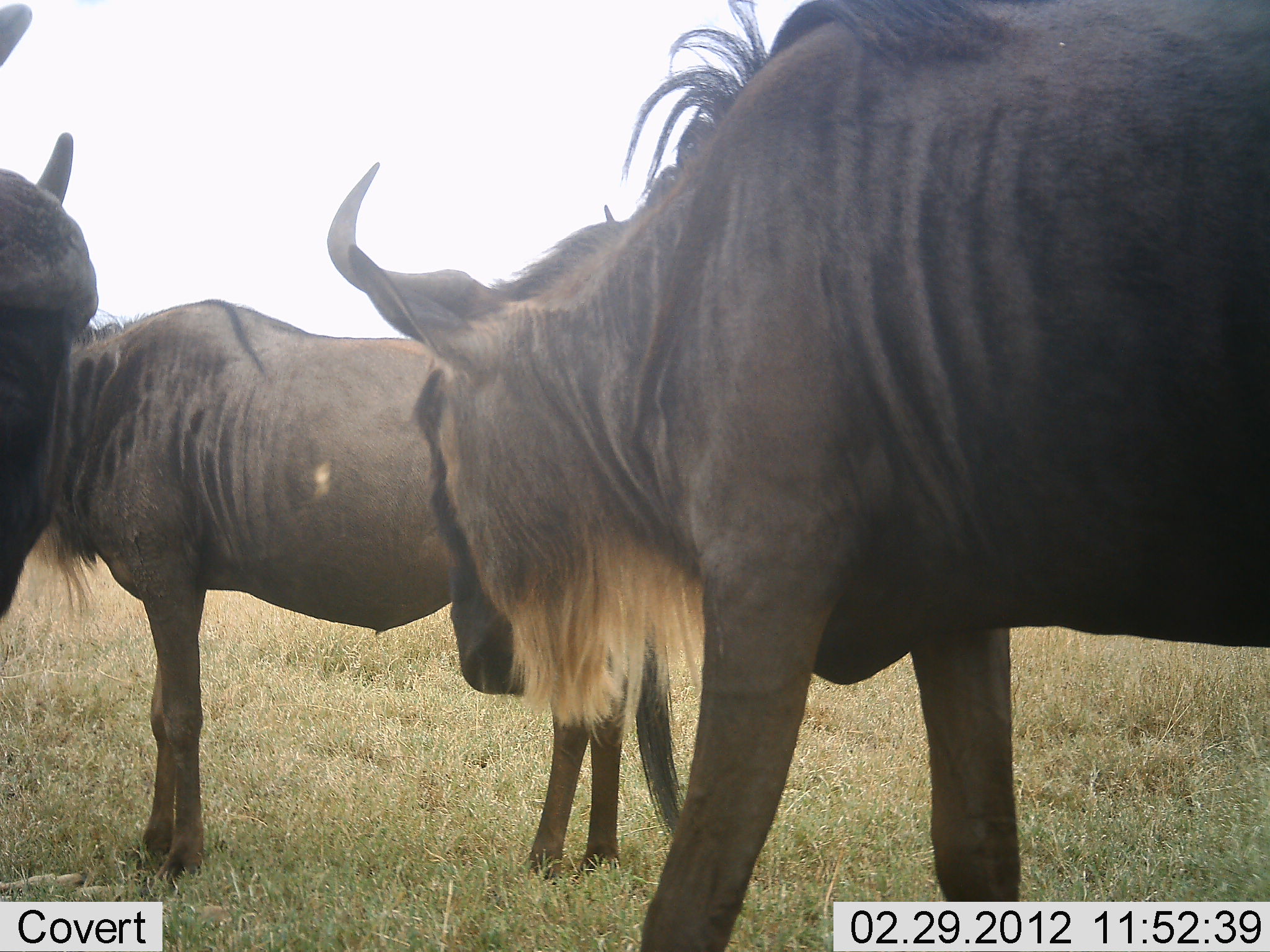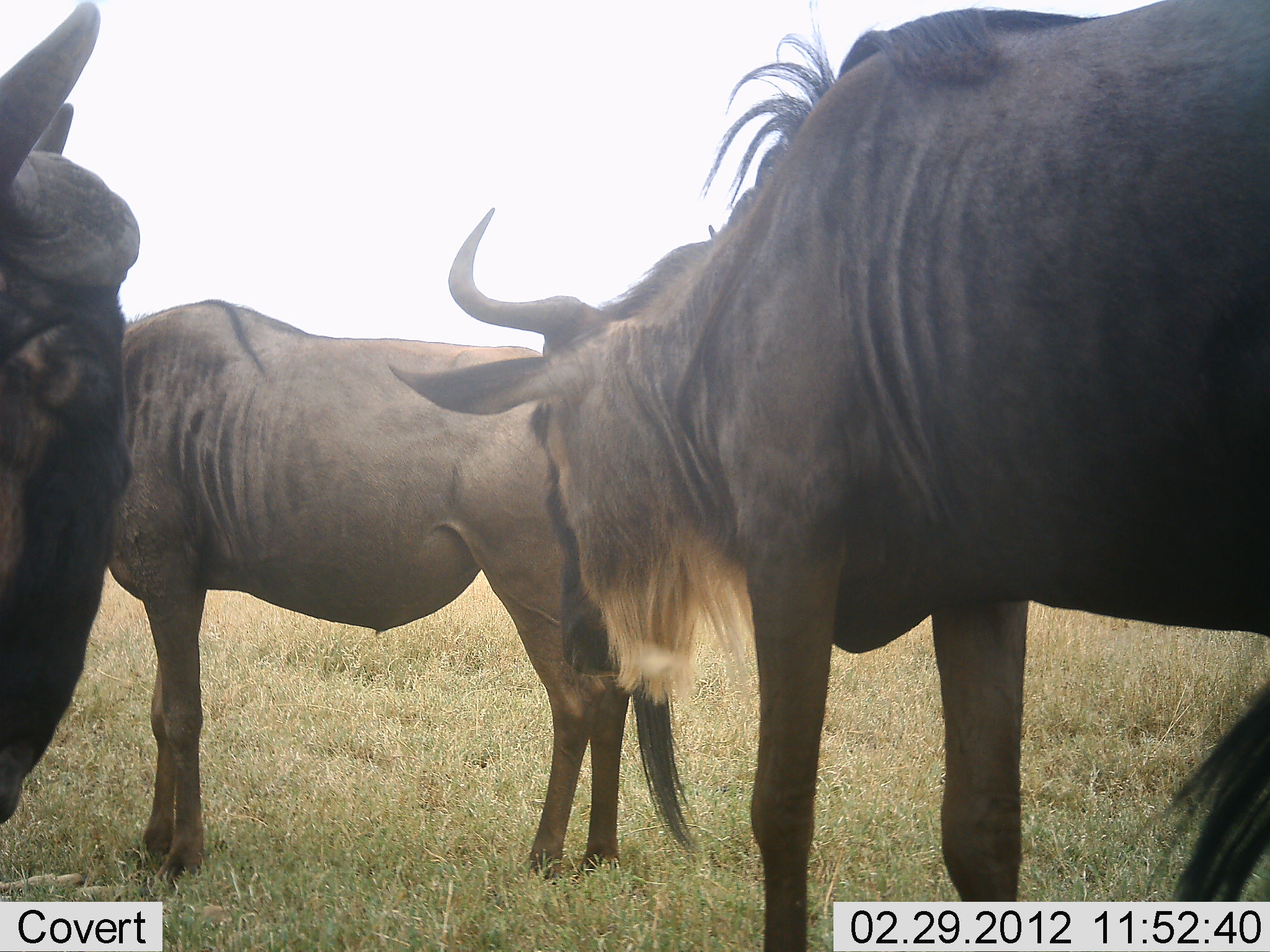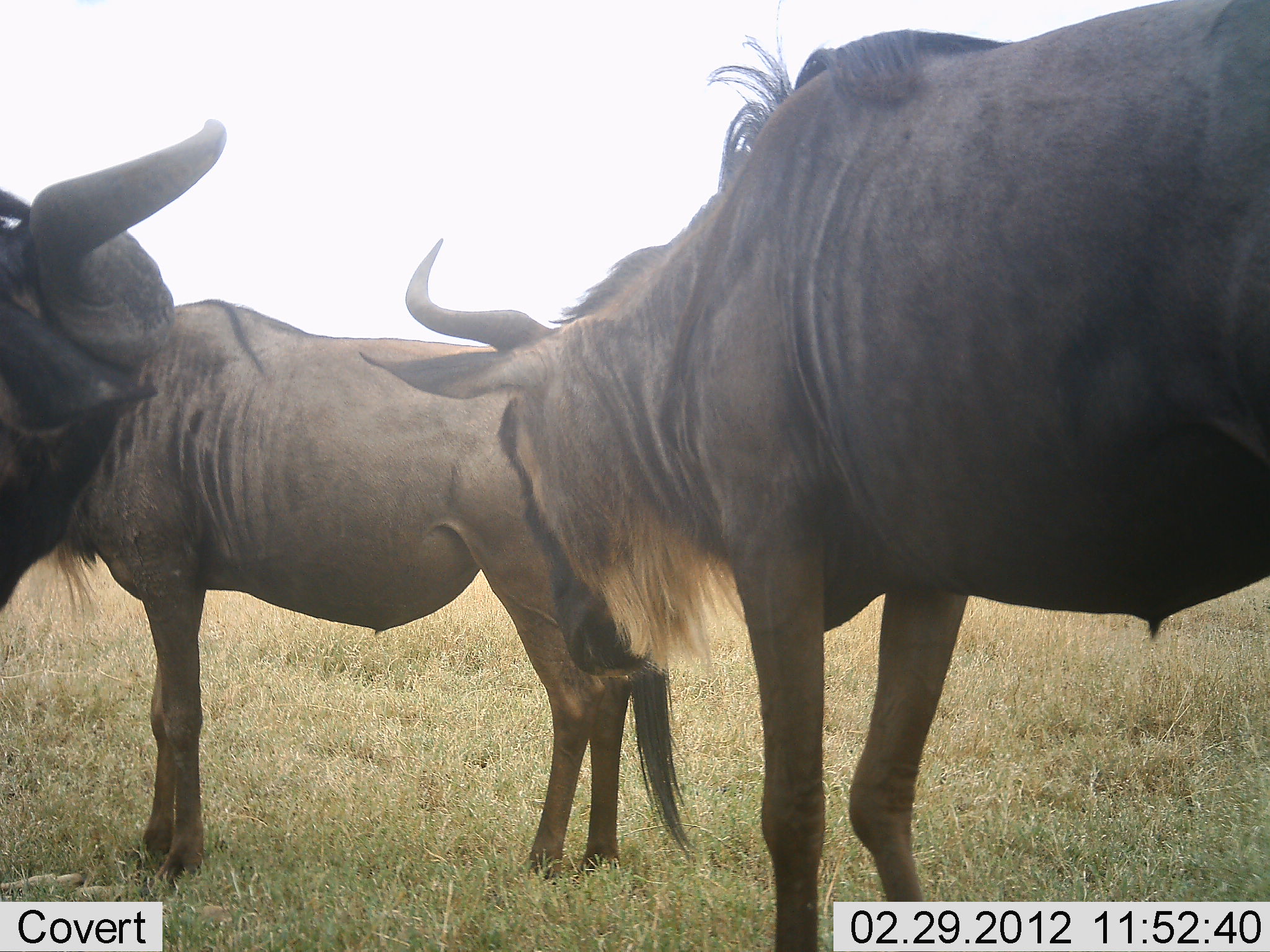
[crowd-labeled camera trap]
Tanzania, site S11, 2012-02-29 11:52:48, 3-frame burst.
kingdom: Animalia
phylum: Chordata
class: Mammalia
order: Artiodactyla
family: Bovidae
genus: Connochaetes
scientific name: Connochaetes taurinus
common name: blue wildebeest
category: wildebeest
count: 3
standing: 85%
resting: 0%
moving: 27%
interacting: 8%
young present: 0%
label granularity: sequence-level